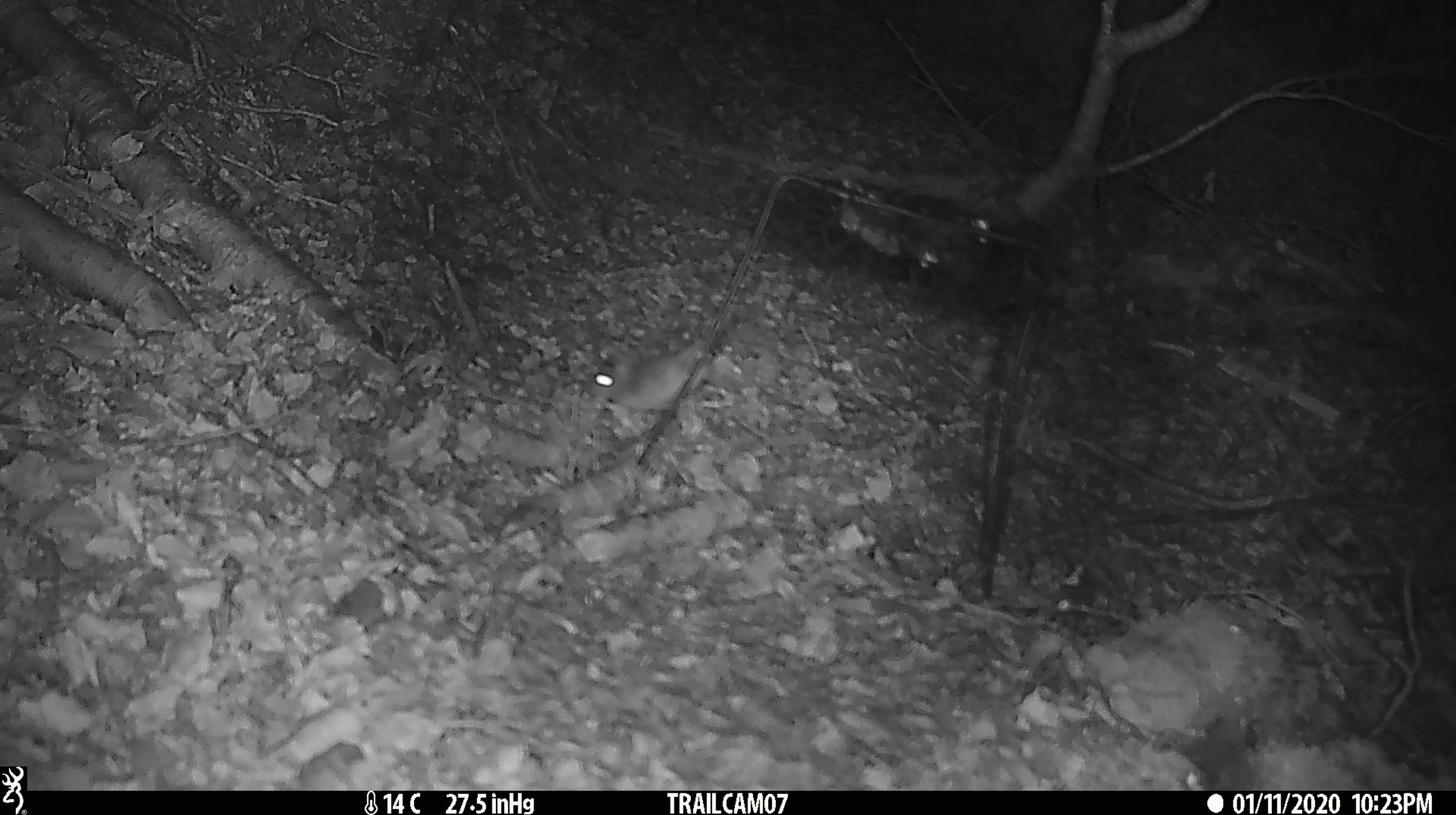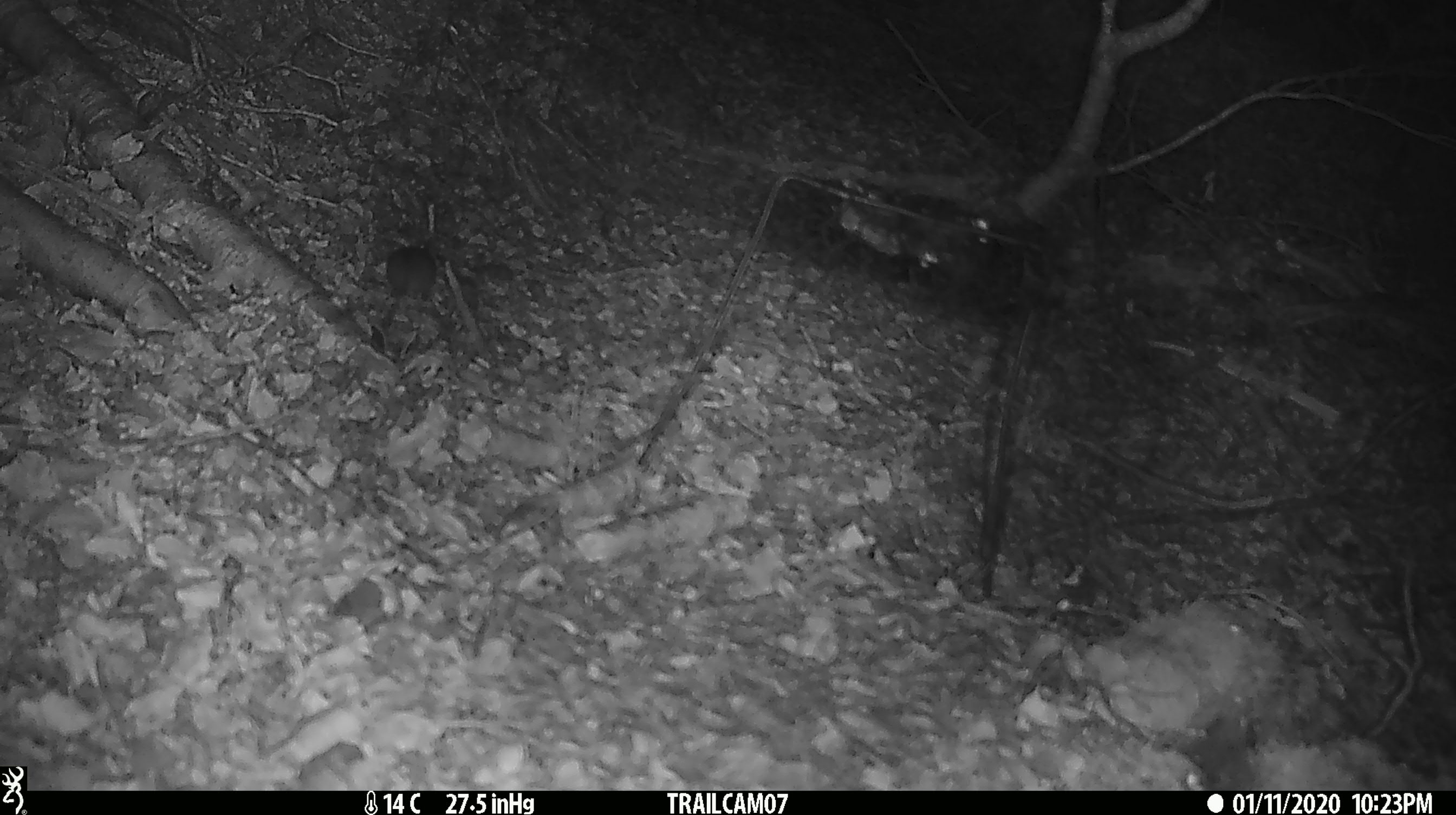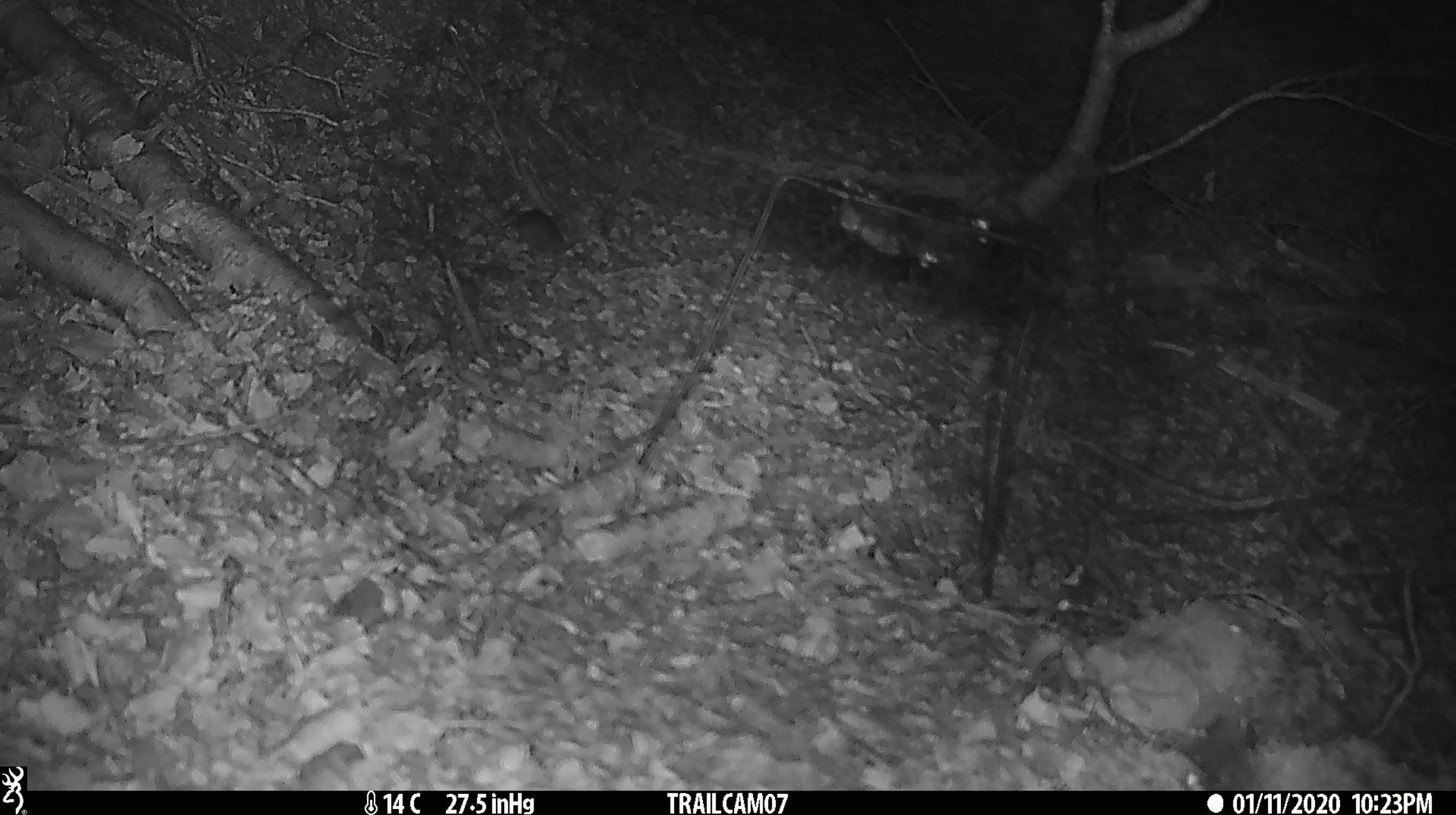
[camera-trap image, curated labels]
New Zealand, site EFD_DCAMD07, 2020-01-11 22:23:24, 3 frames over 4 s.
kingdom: Animalia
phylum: Chordata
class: Mammalia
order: Rodentia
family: Muridae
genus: Mus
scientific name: Mus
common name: mouse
Mouse (Mus).